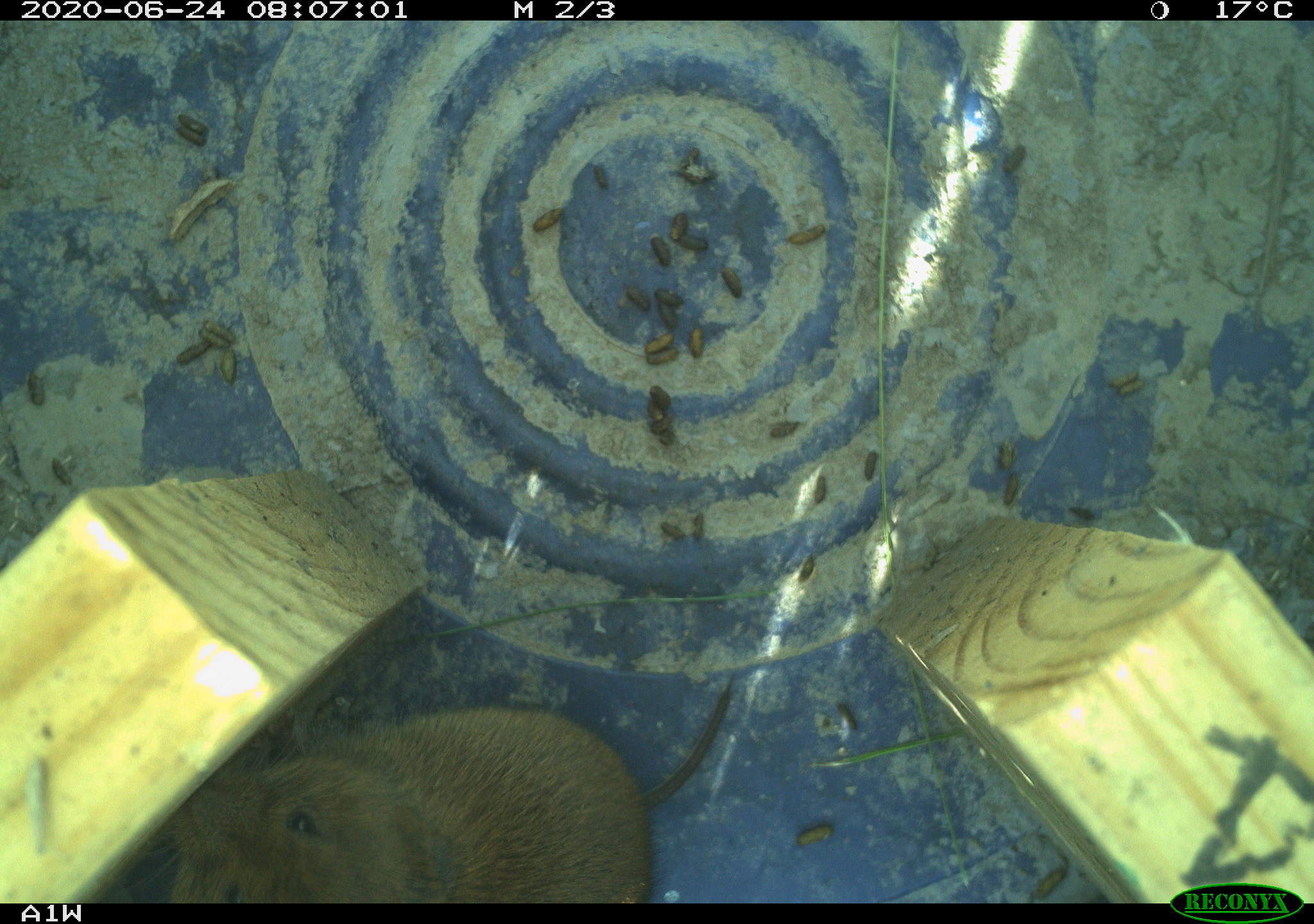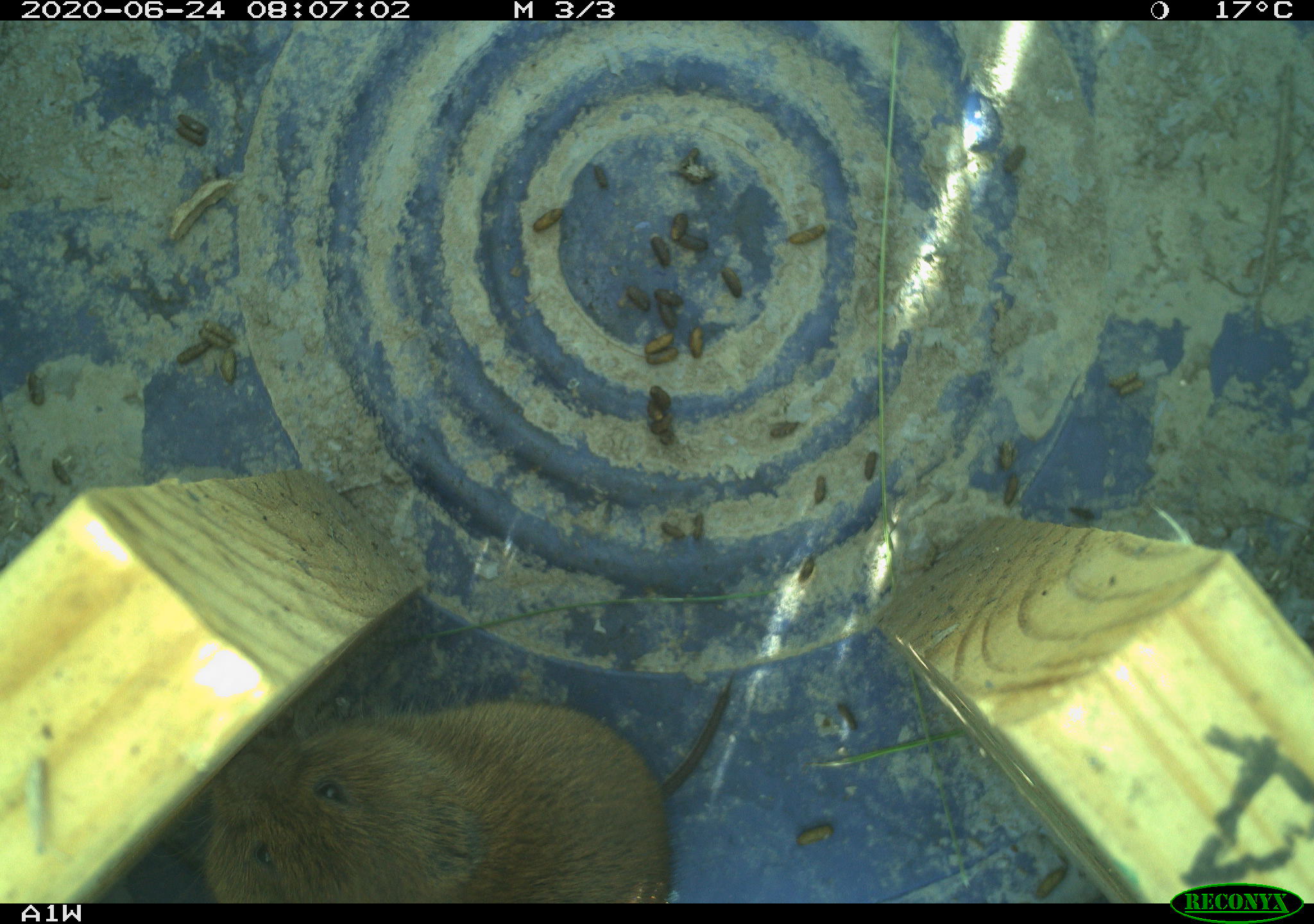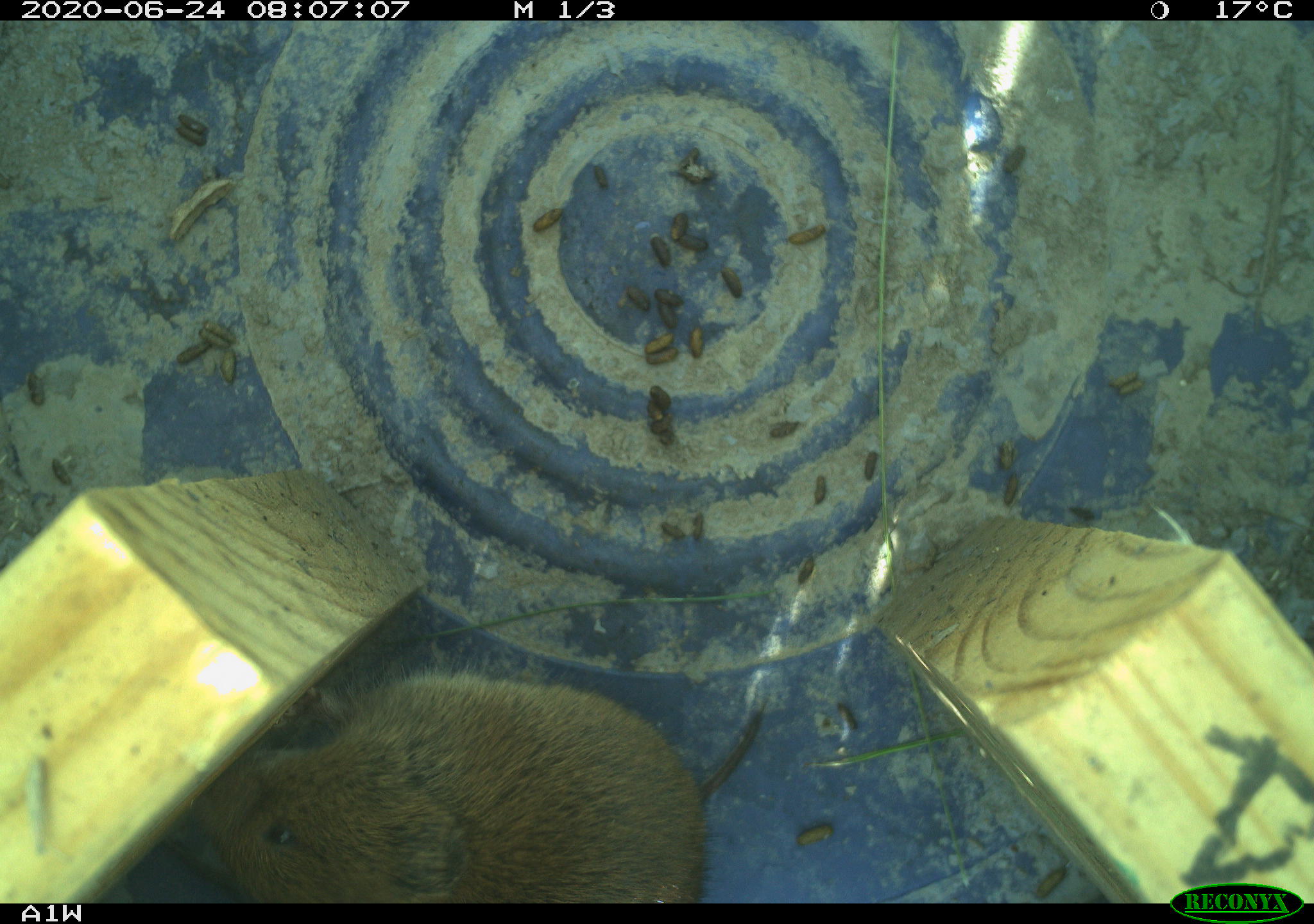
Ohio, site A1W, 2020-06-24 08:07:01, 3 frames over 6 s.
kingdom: Animalia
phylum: Chordata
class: Mammalia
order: Rodentia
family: Cricetidae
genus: Microtus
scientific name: Microtus pennsylvanicus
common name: meadow vole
Meadow vole (Microtus pennsylvanicus).